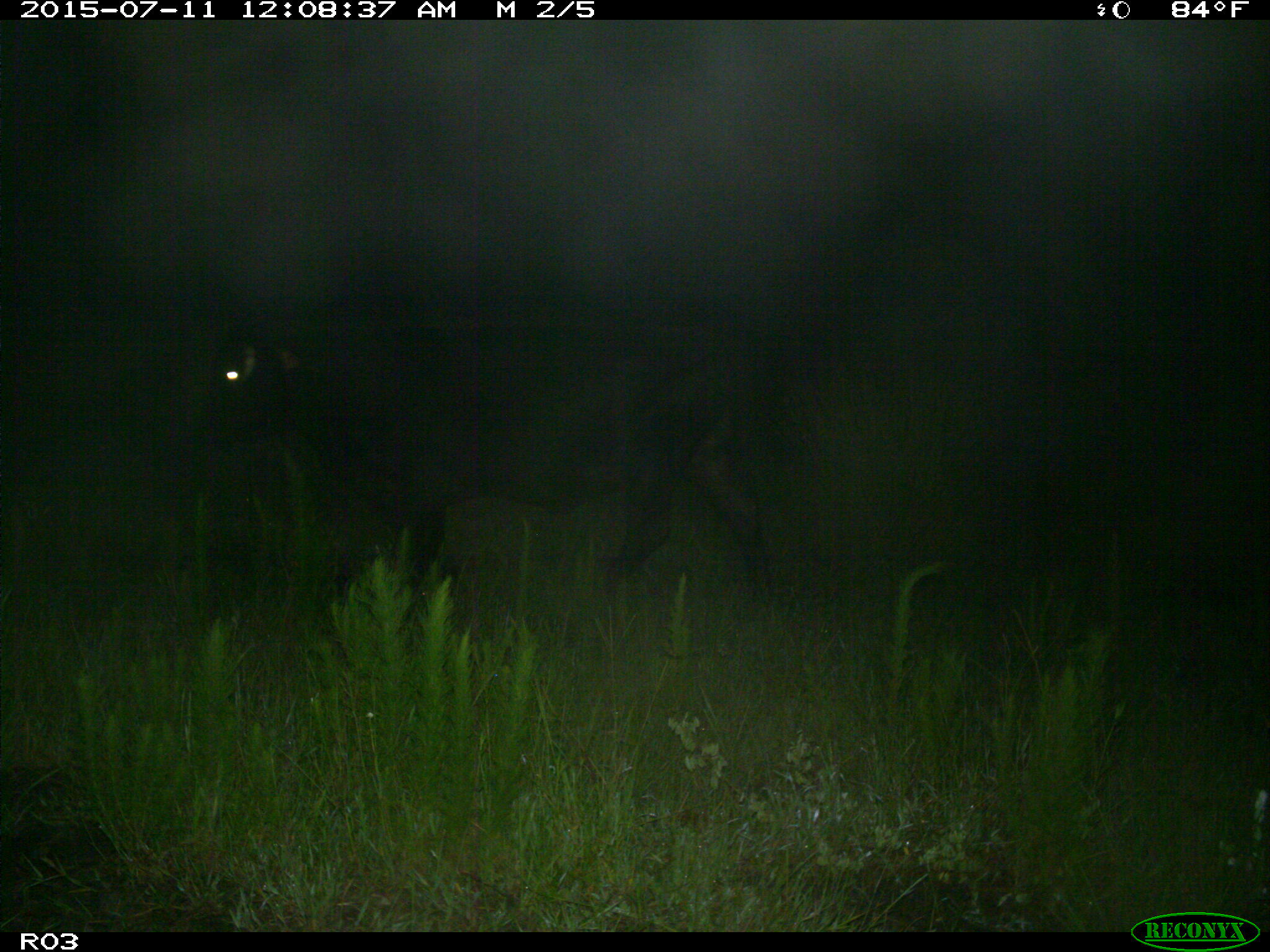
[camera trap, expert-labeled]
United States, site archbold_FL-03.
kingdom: Animalia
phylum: Chordata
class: Mammalia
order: Artiodactyla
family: Bovidae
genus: Bos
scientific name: Bos taurus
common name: domestic cow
Bos taurus (domestic cow).